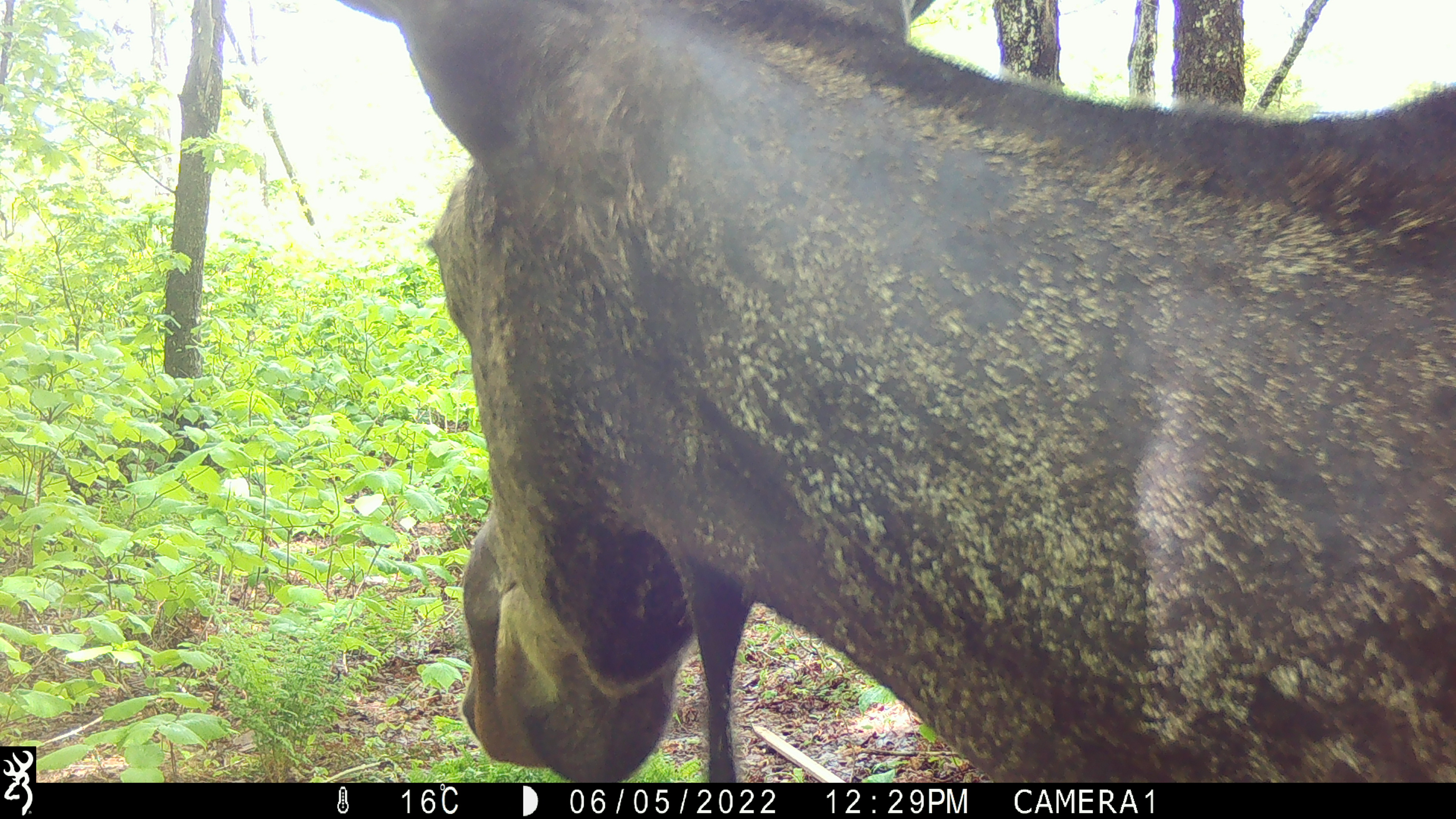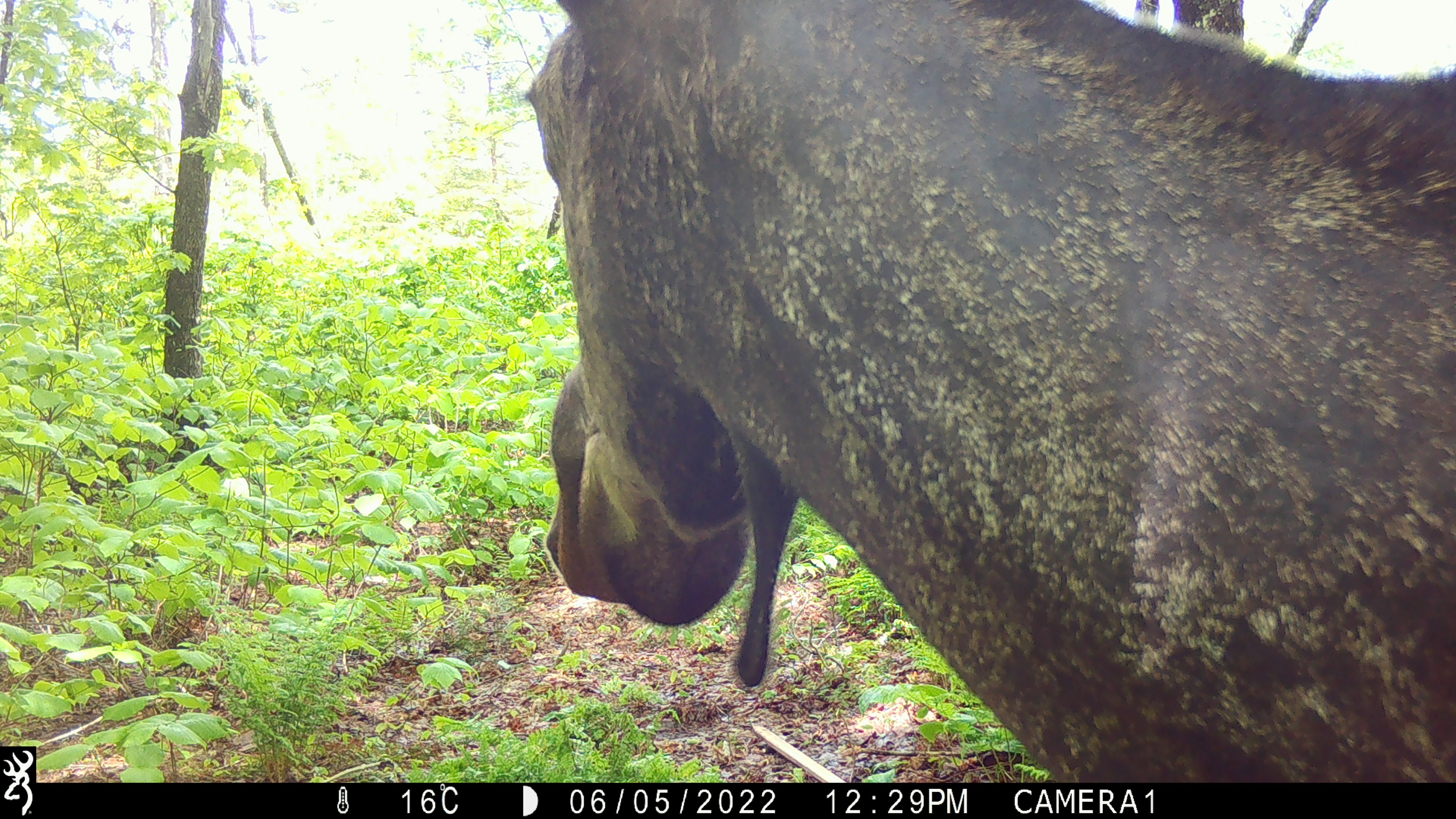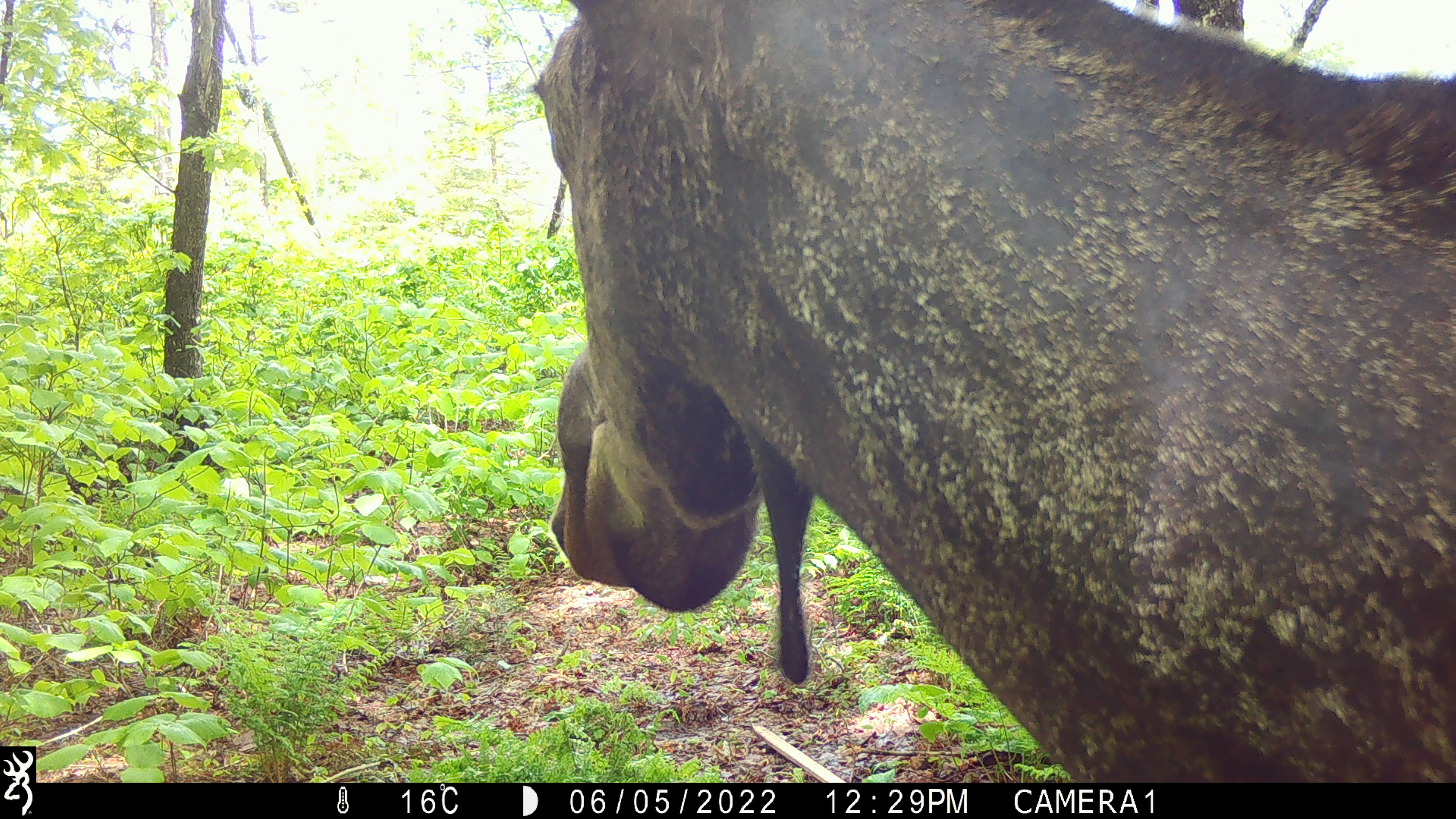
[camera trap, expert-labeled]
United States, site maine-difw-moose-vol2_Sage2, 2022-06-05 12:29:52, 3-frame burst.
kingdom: Animalia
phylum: Chordata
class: Mammalia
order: Artiodactyla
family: Cervidae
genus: Alces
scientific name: Alces alces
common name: moose